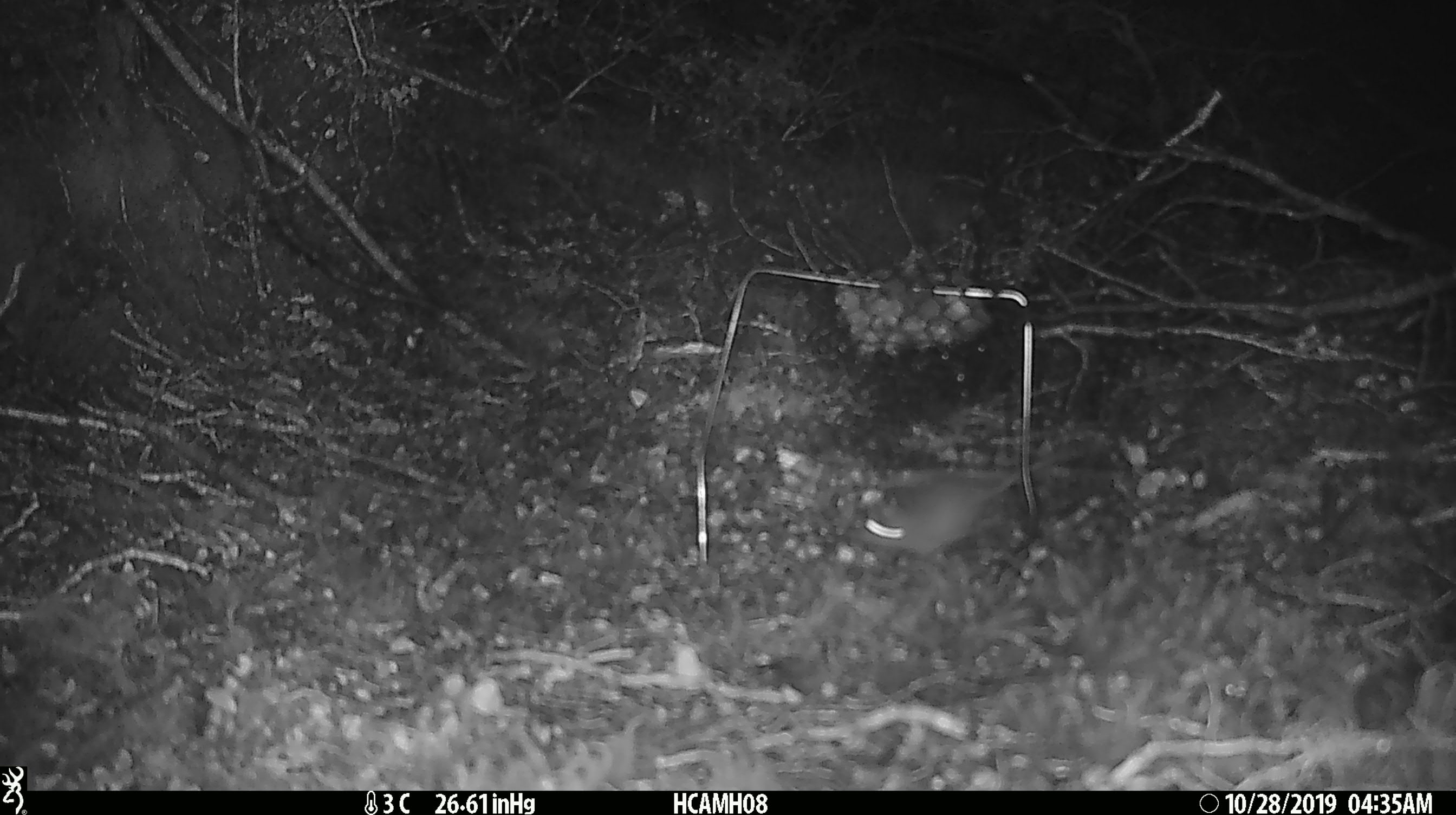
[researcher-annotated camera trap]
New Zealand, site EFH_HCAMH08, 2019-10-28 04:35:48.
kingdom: Animalia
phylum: Chordata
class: Mammalia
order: Rodentia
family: Muridae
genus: Mus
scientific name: Mus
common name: mouse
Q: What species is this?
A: Mouse (Mus).